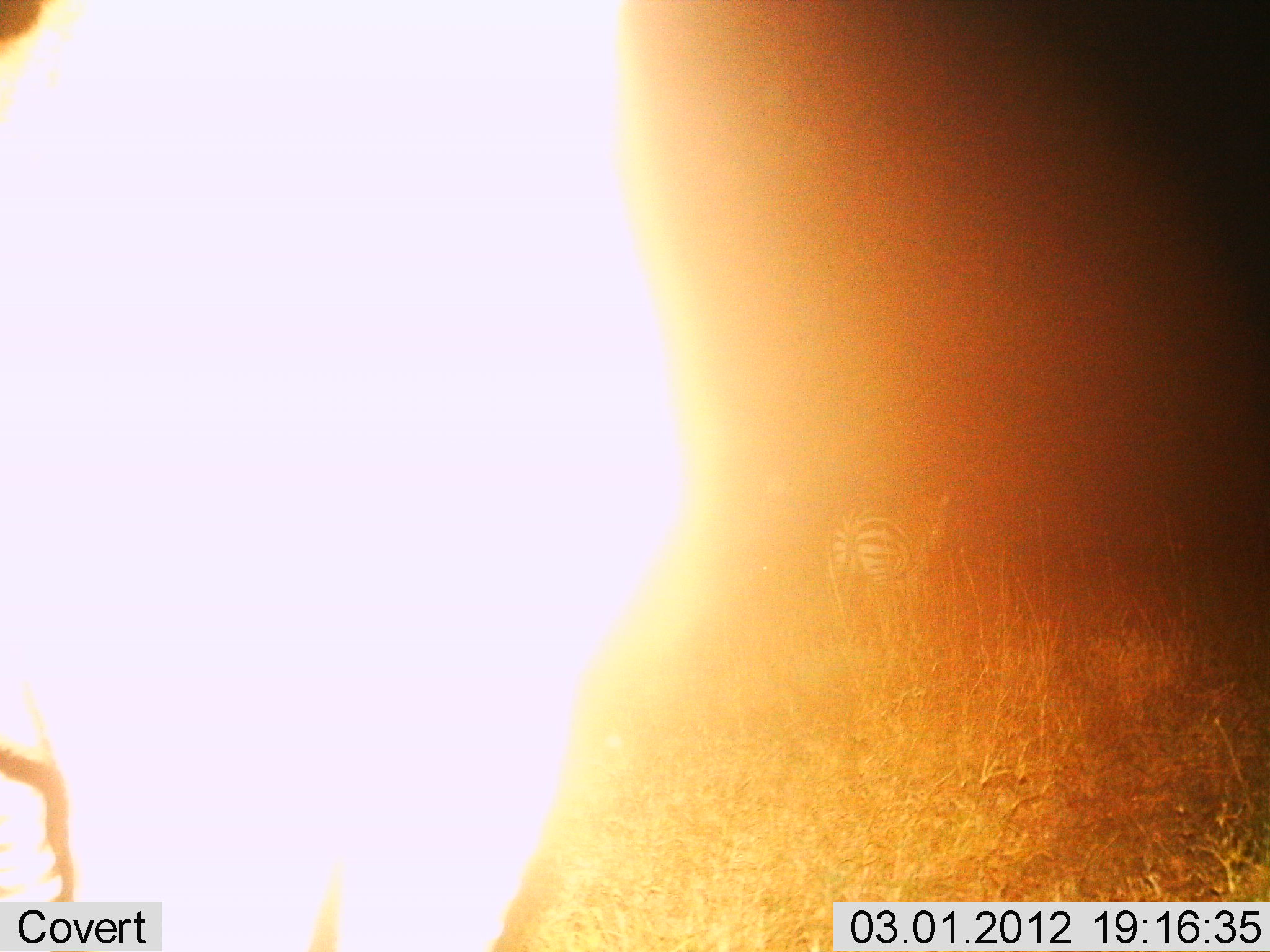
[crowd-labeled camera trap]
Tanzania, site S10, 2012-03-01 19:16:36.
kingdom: Animalia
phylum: Chordata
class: Mammalia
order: Perissodactyla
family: Equidae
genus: Equus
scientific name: Equus quagga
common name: plains zebra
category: zebra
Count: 1.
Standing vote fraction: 86%.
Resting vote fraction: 0%.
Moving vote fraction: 14%.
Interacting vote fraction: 0%.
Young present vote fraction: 0%.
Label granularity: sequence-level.